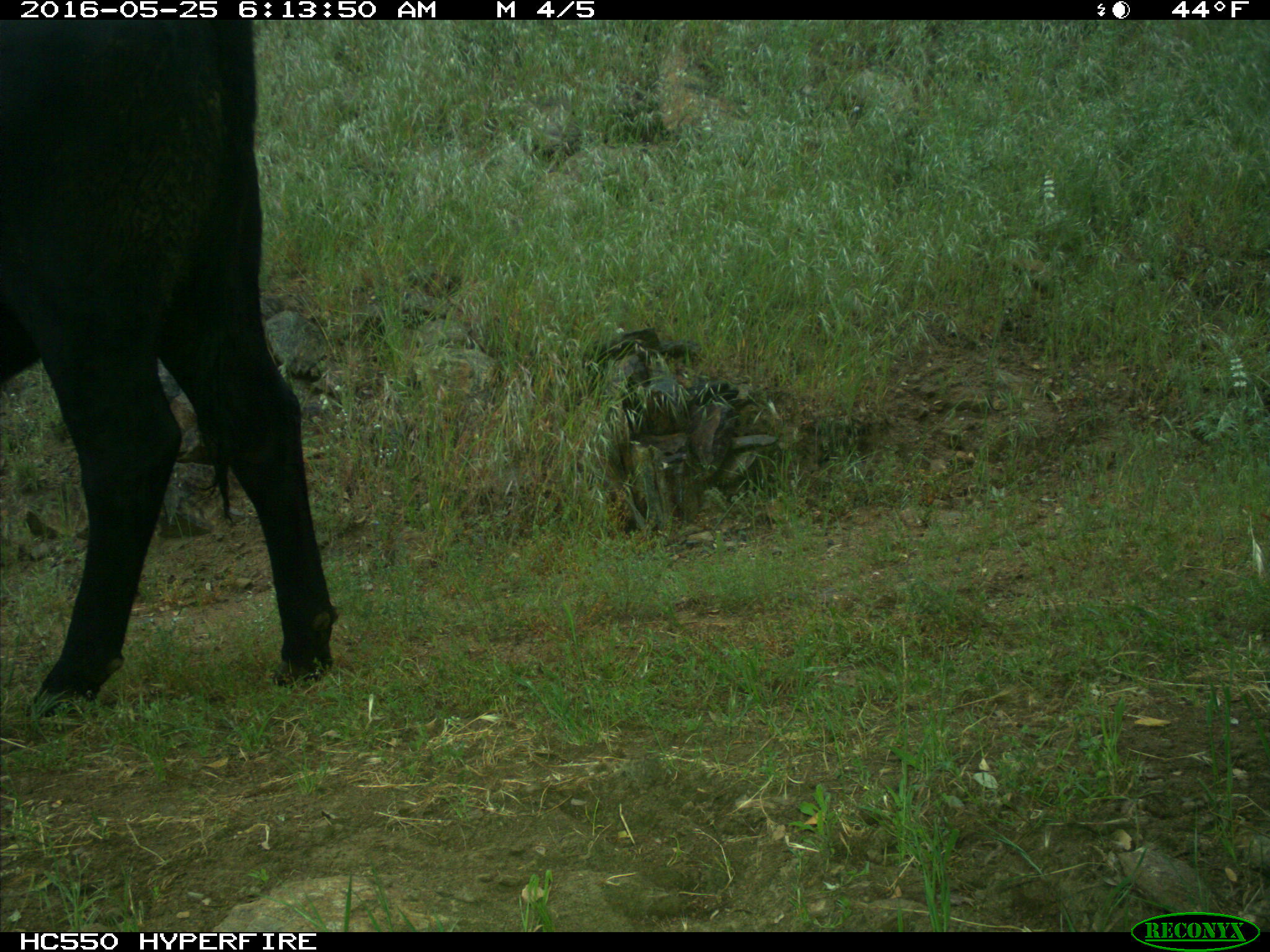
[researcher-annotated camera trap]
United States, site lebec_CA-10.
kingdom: Animalia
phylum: Chordata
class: Mammalia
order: Artiodactyla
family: Bovidae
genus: Bos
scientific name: Bos taurus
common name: domestic cow